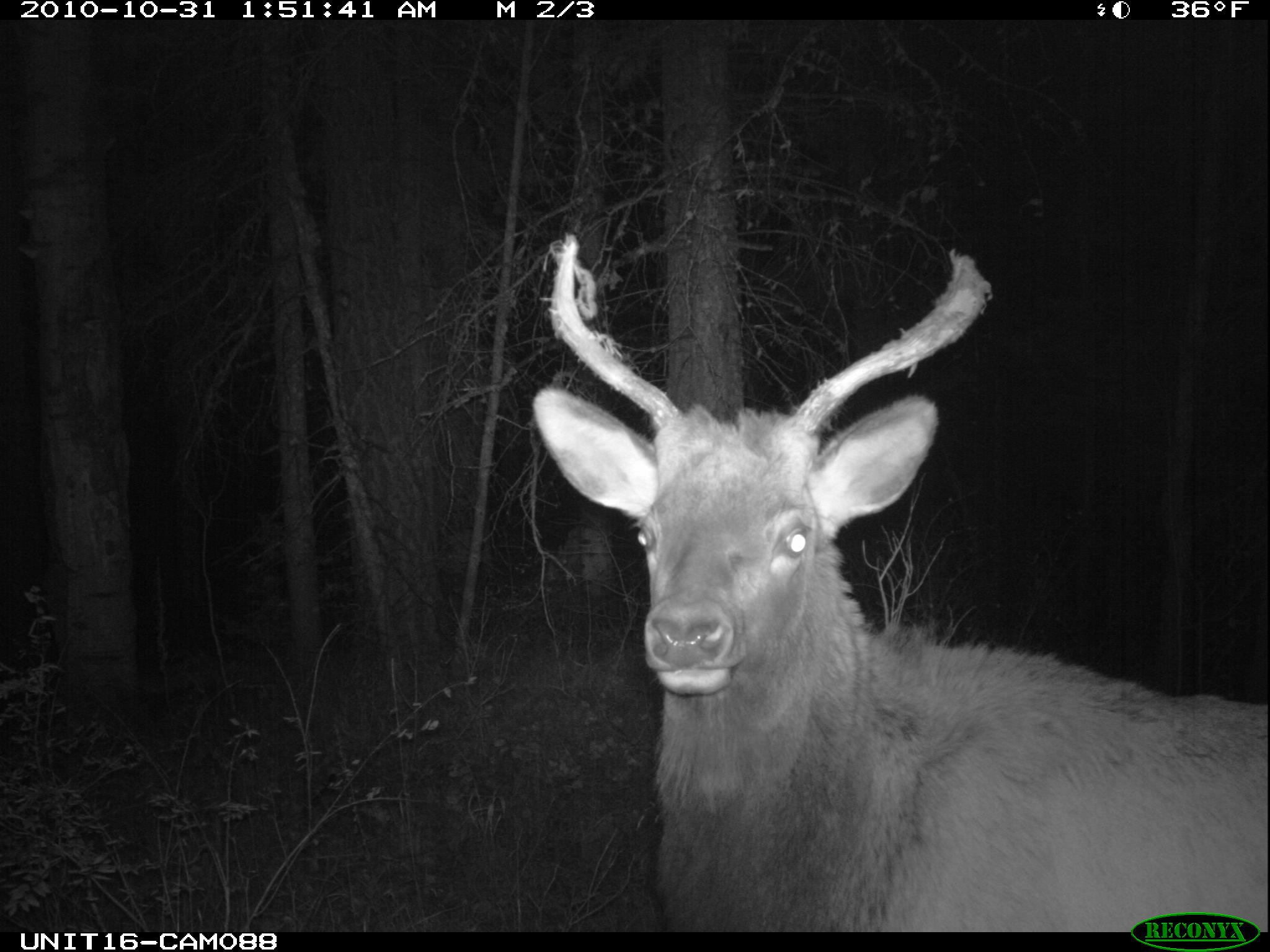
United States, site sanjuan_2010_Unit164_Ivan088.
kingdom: Animalia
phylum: Chordata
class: Mammalia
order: Artiodactyla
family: Cervidae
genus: Cervus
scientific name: Cervus elaphus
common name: red deer